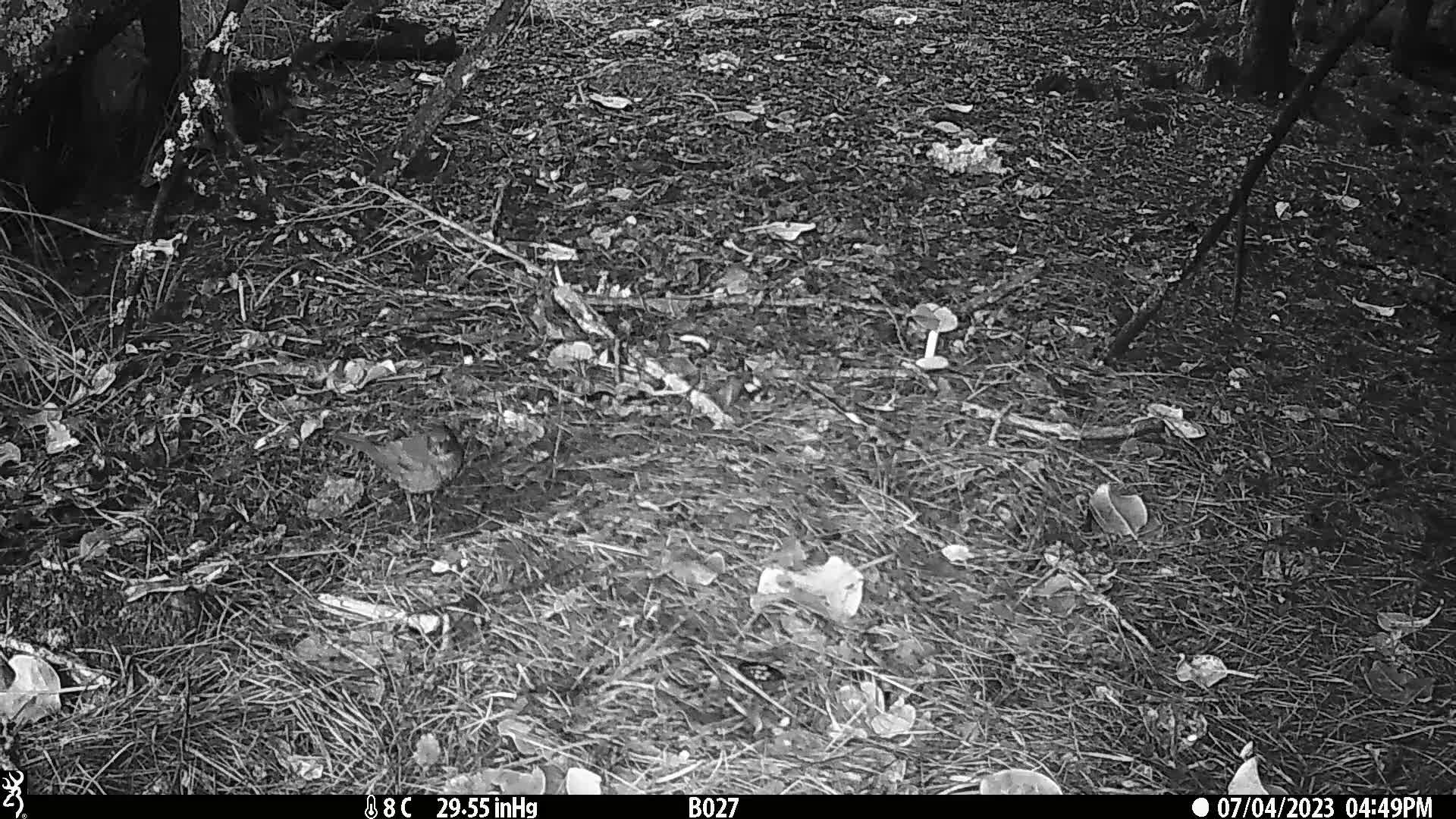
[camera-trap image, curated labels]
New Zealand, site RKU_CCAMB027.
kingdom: Animalia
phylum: Chordata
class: Aves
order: Passeriformes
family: Turdidae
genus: Turdus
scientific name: Turdus merula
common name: eurasian blackbird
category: blackbird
Blackbird (eurasian blackbird) (Turdus merula).